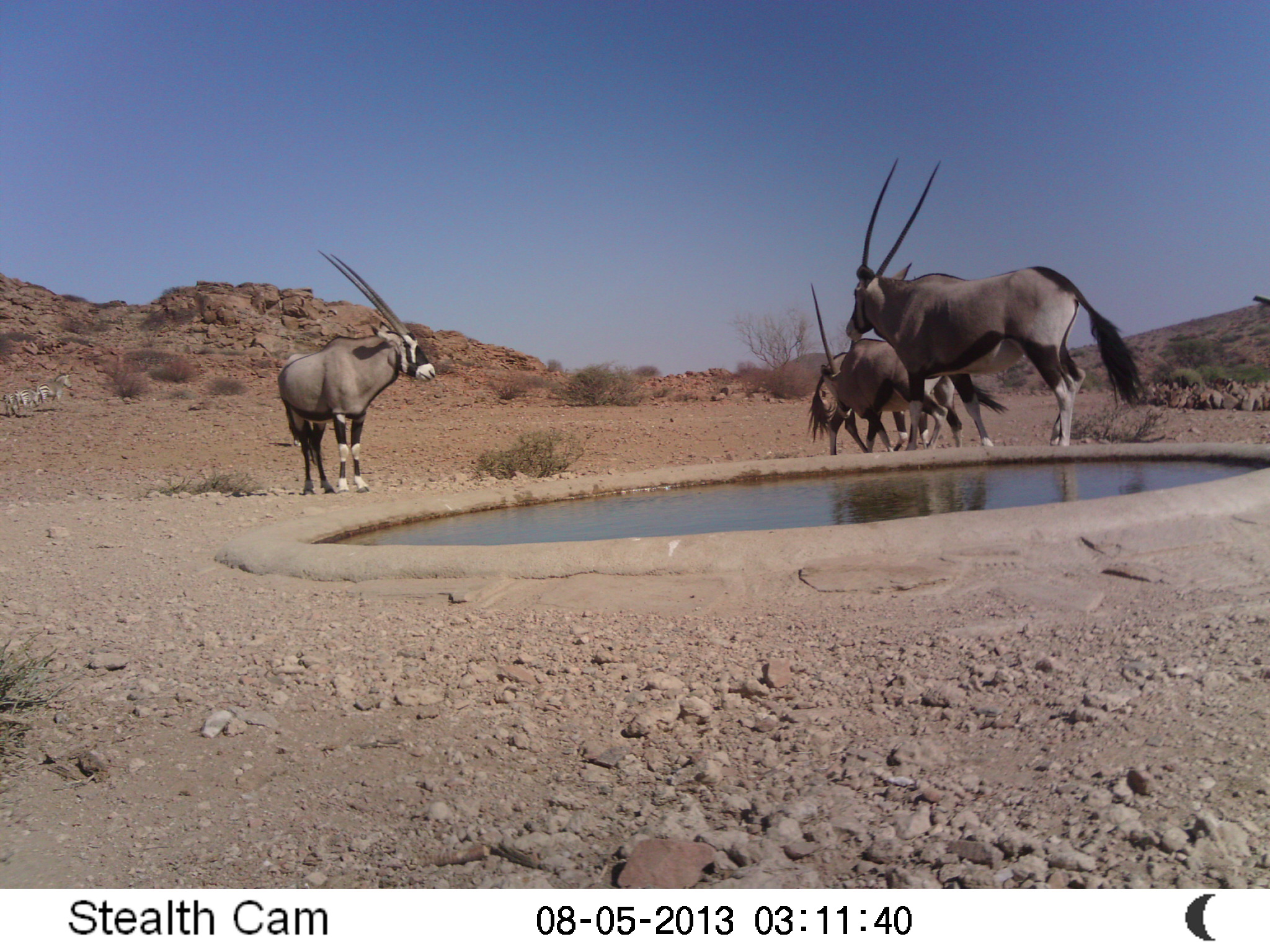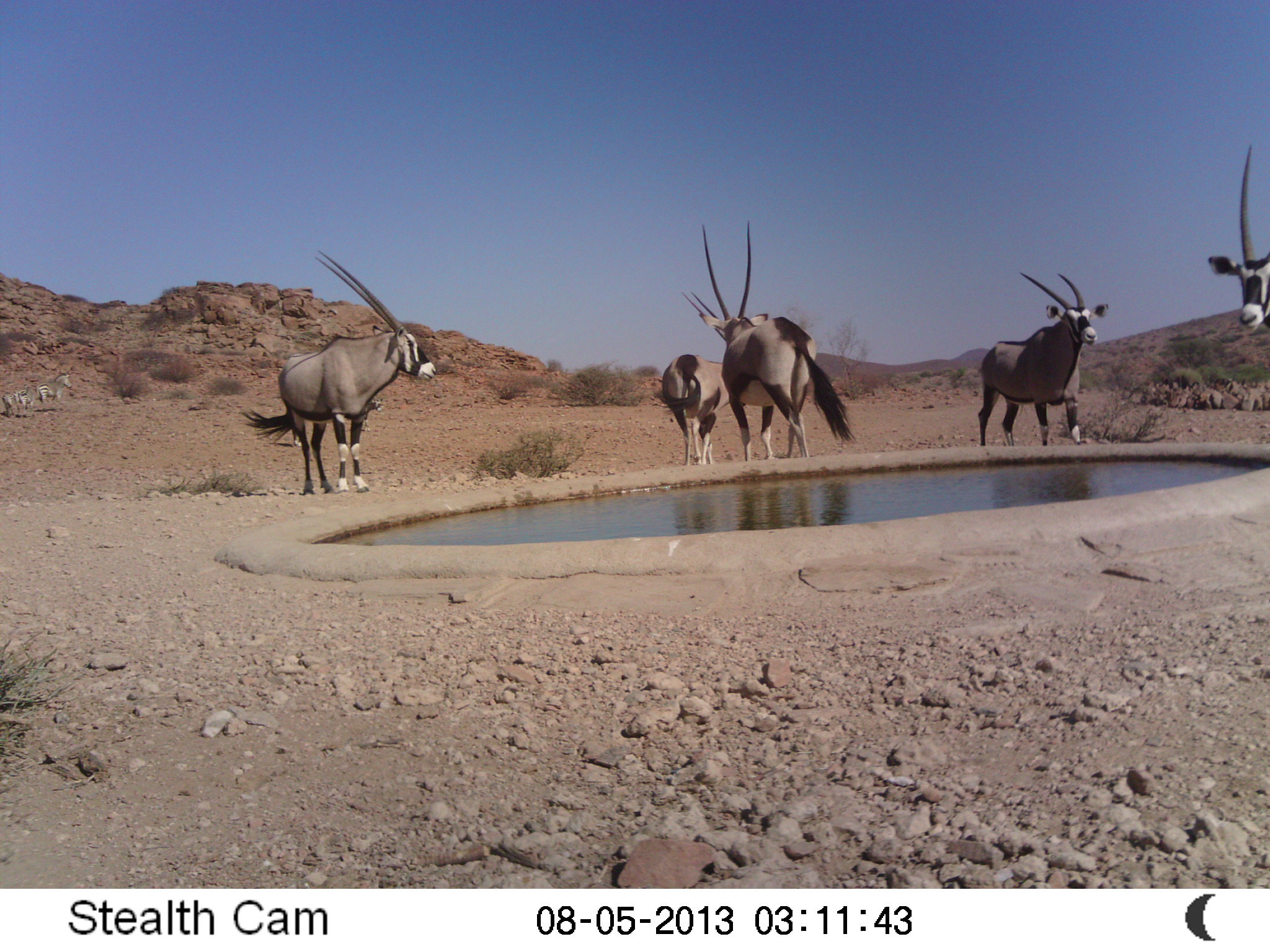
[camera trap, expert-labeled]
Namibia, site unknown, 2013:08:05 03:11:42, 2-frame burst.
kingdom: Animalia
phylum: Chordata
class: Mammalia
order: Artiodactyla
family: Bovidae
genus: Oryx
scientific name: Oryx gazella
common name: gemsbok